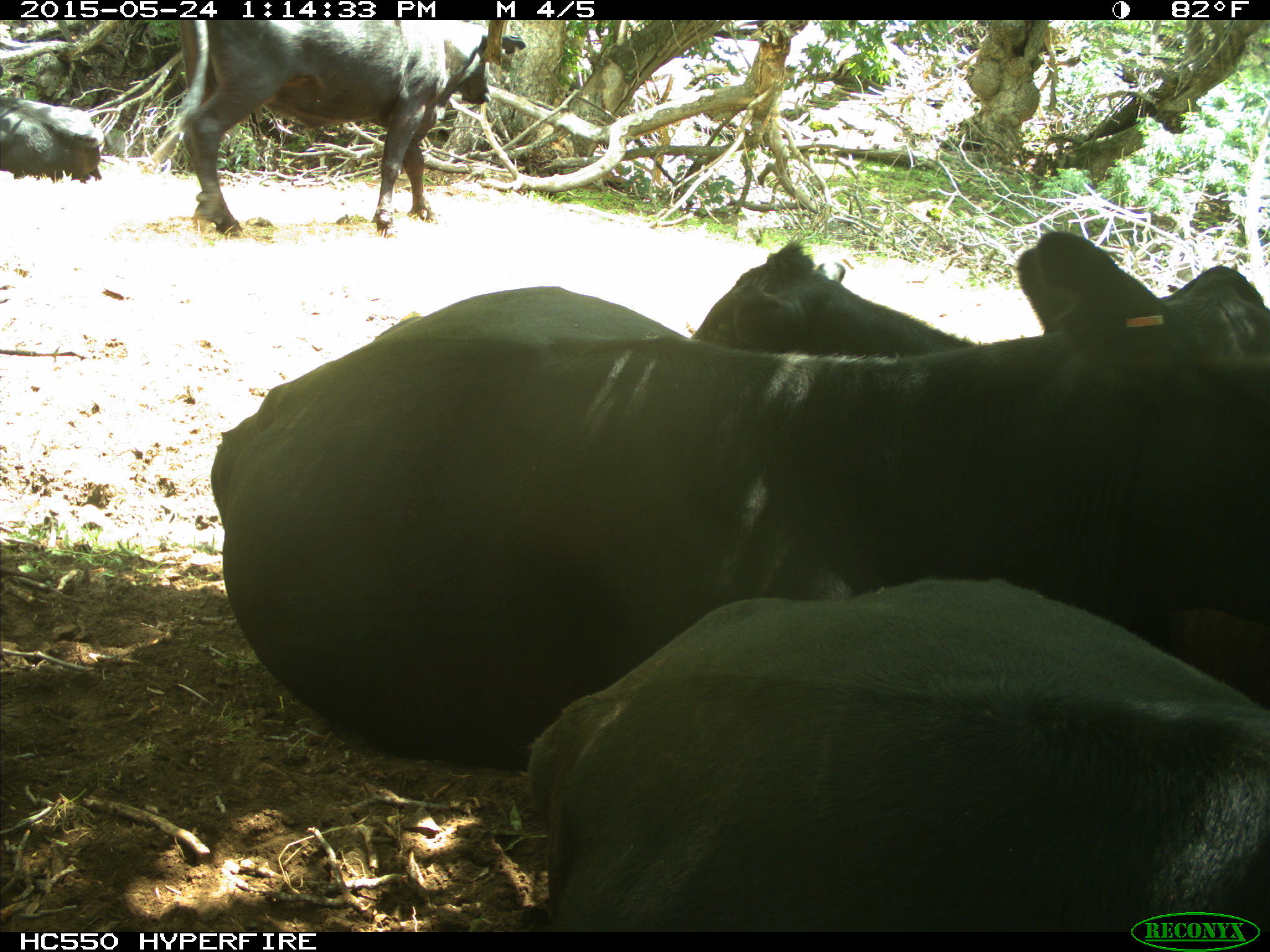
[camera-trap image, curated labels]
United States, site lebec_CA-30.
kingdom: Animalia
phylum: Chordata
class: Mammalia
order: Artiodactyla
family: Bovidae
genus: Bos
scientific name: Bos taurus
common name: domestic cow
Bos taurus (domestic cow).